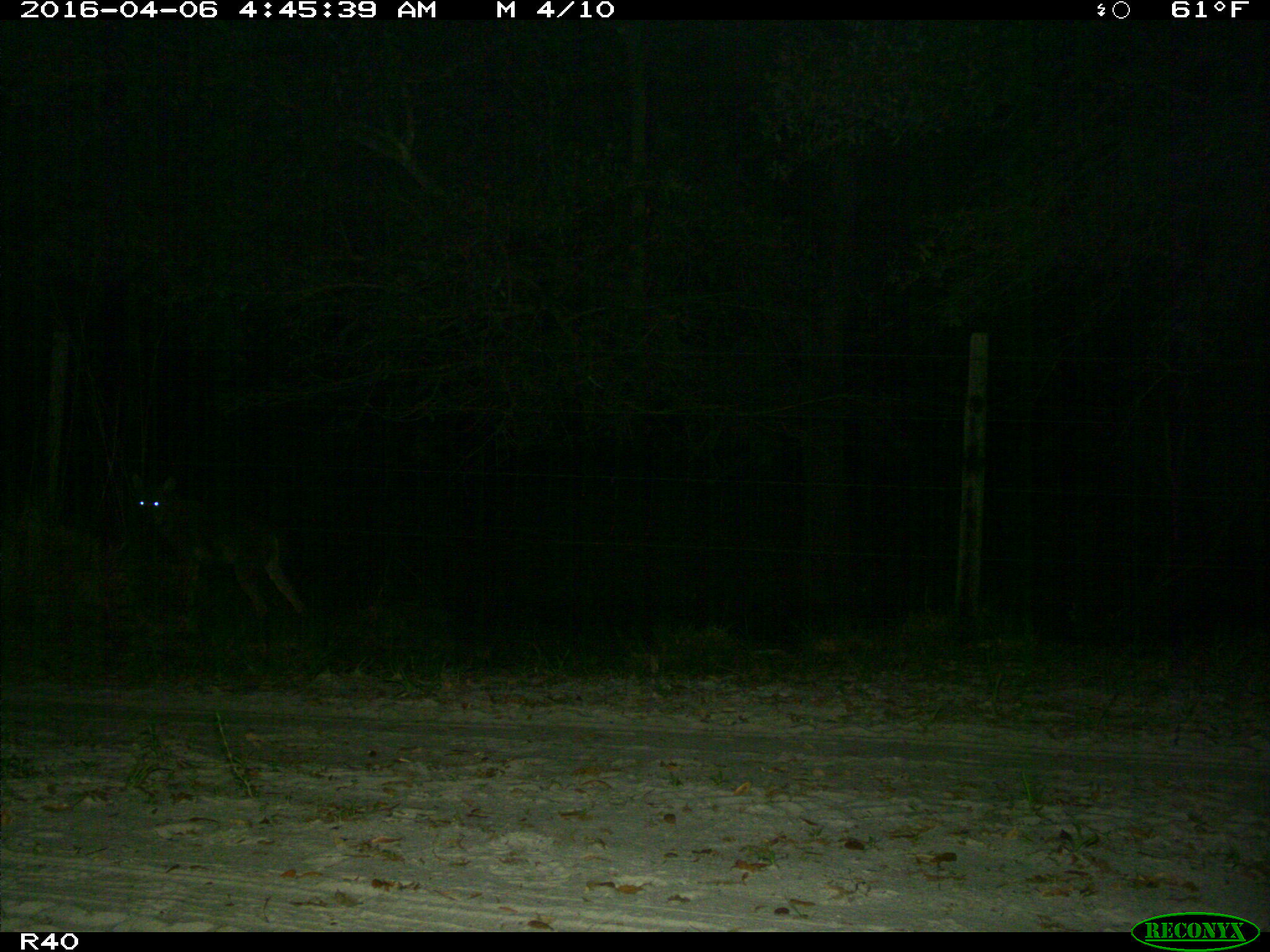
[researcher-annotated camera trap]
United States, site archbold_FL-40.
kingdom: Animalia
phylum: Chordata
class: Mammalia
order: Carnivora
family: Canidae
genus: Canis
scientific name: Canis latrans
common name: coyote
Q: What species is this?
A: Canis latrans (coyote).